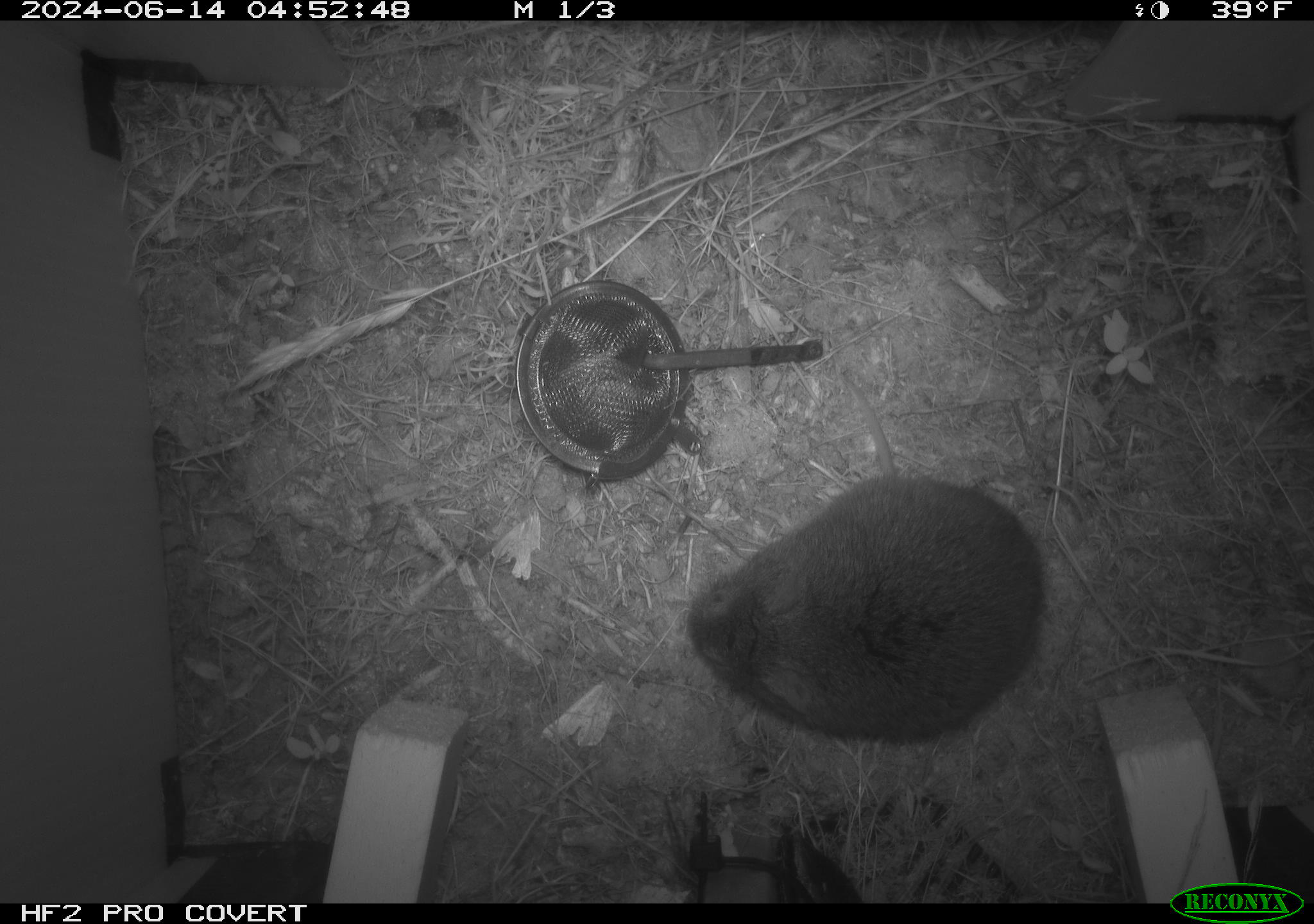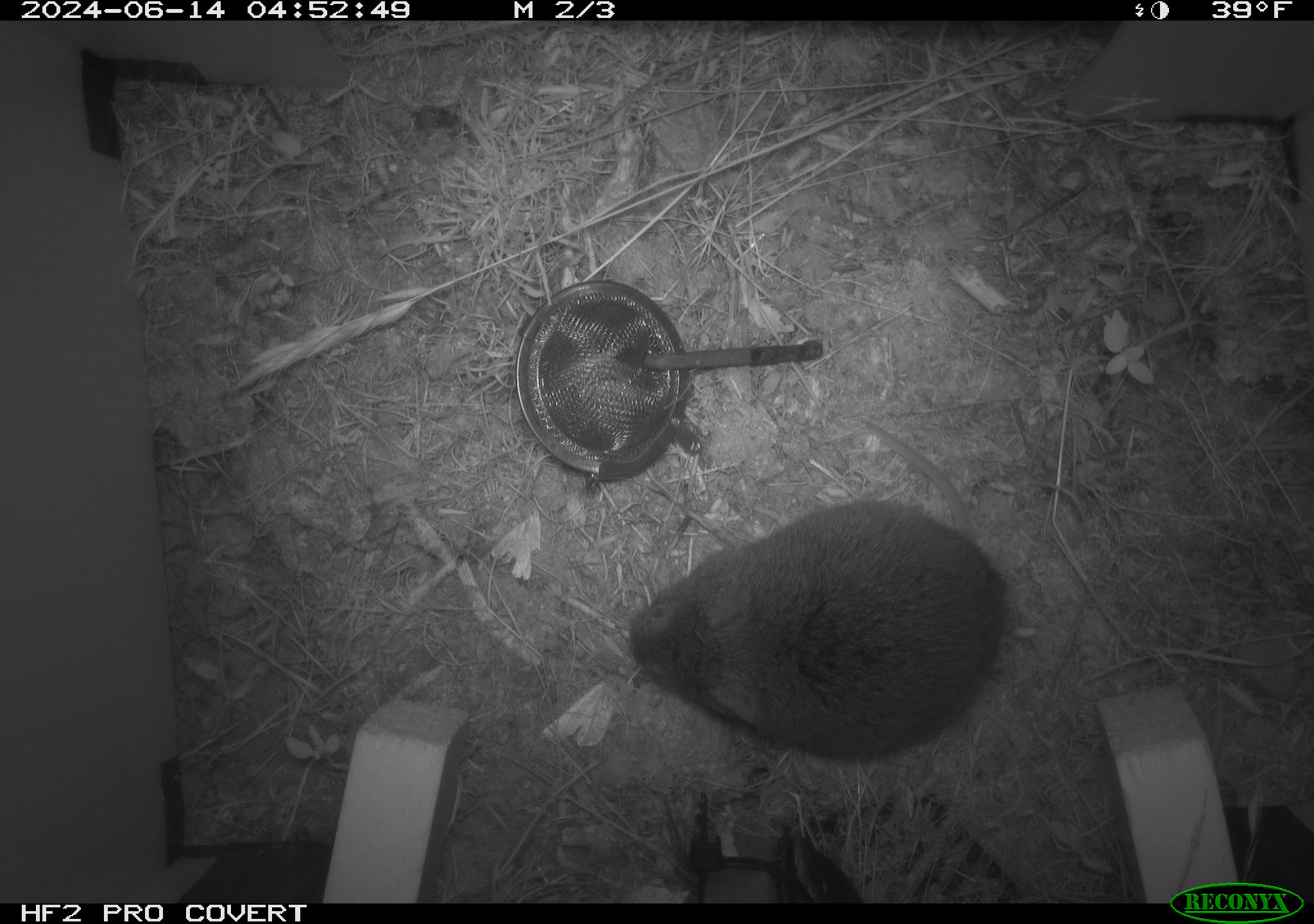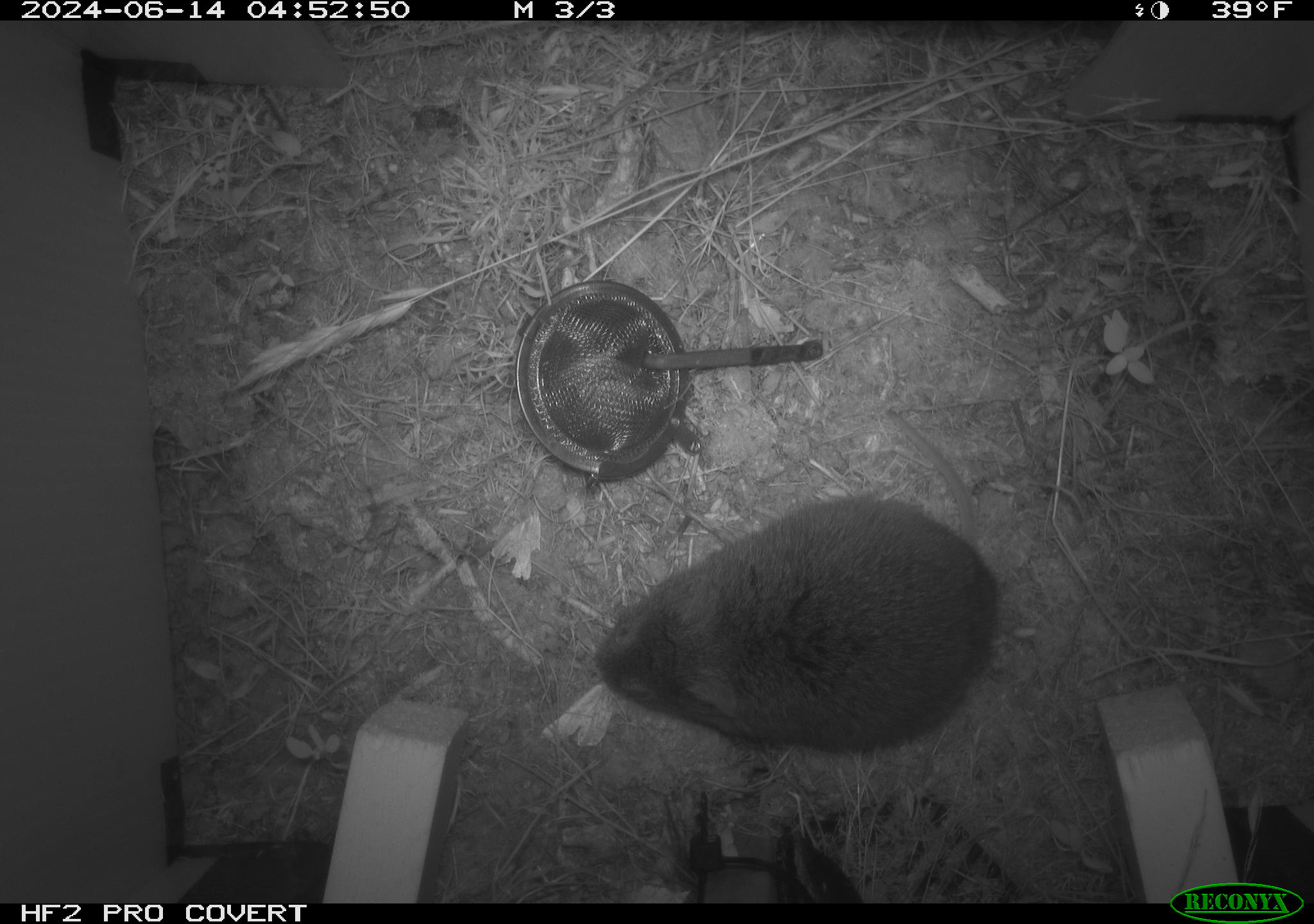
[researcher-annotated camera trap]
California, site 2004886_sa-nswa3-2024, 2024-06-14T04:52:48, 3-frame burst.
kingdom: Animalia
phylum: Chordata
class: Mammalia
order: Rodentia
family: Cricetidae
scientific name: Arvicolinae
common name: voles, lemmings, and muskrats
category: arvicolinae subfamily